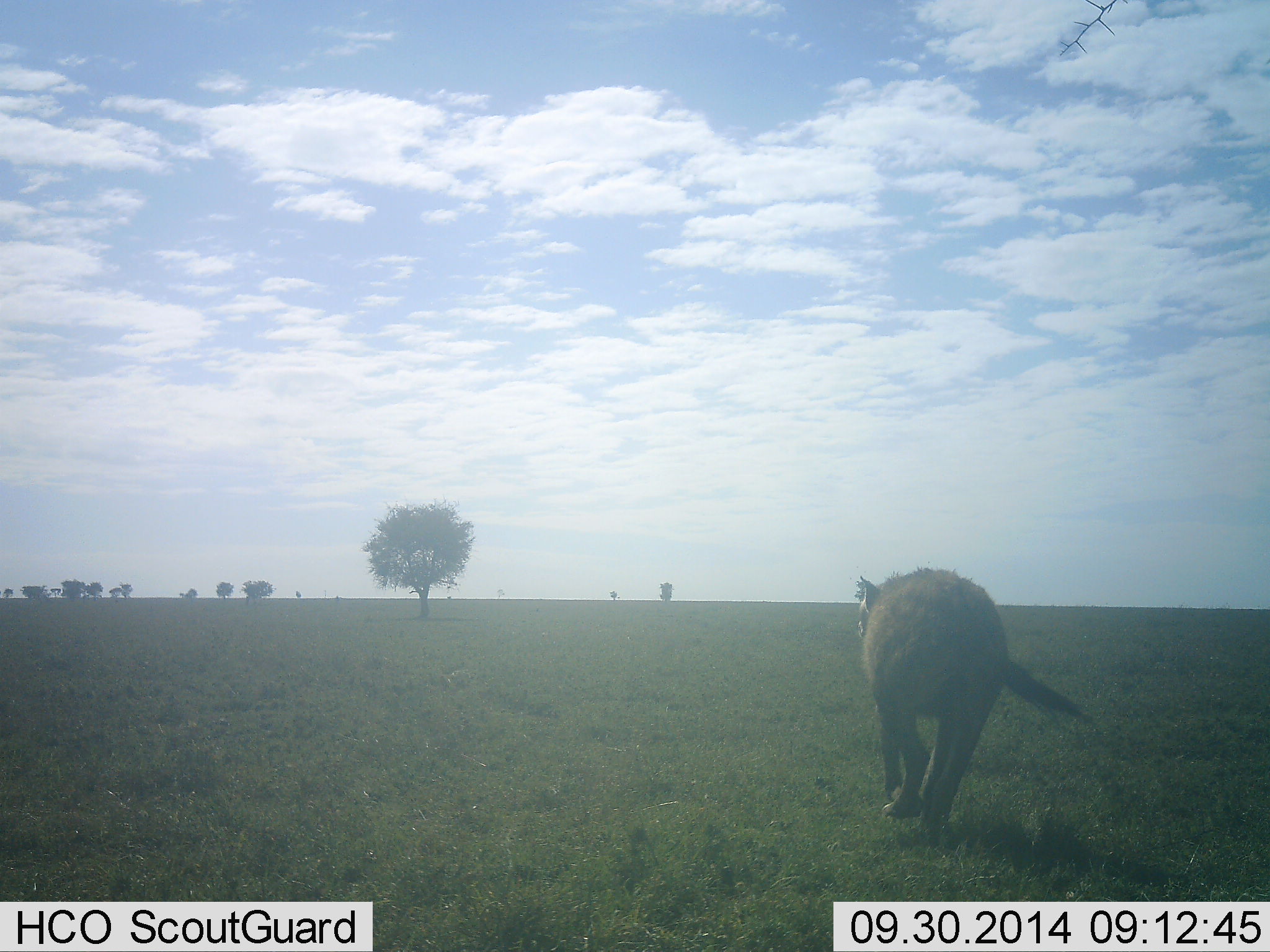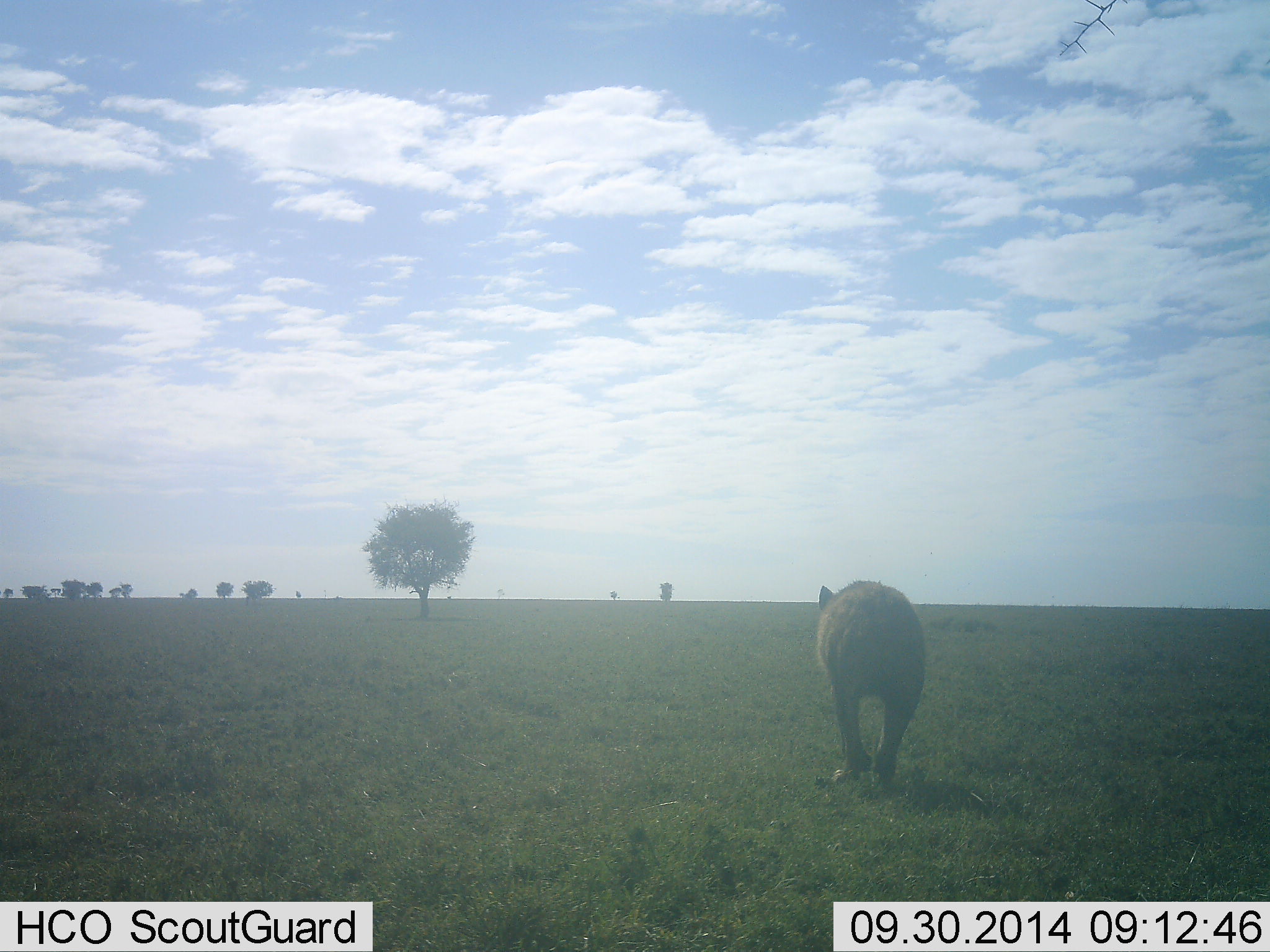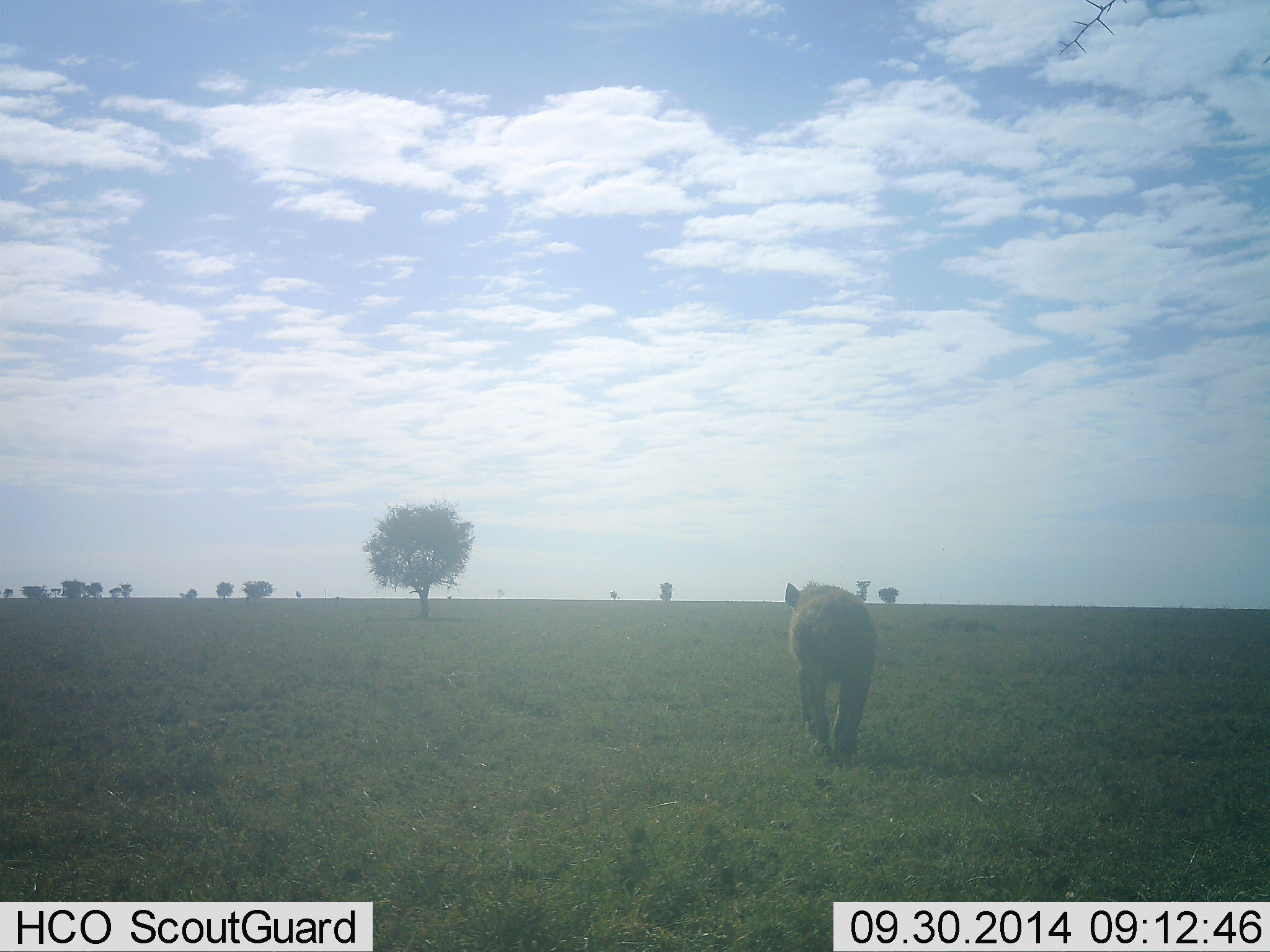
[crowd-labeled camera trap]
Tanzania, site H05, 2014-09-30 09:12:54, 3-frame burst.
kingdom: Animalia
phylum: Chordata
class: Mammalia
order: Carnivora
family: Hyaenidae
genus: Crocuta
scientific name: Crocuta crocuta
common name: spotted hyena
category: hyenaspotted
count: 1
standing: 0%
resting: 0%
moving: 100%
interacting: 0%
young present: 0%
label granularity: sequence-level